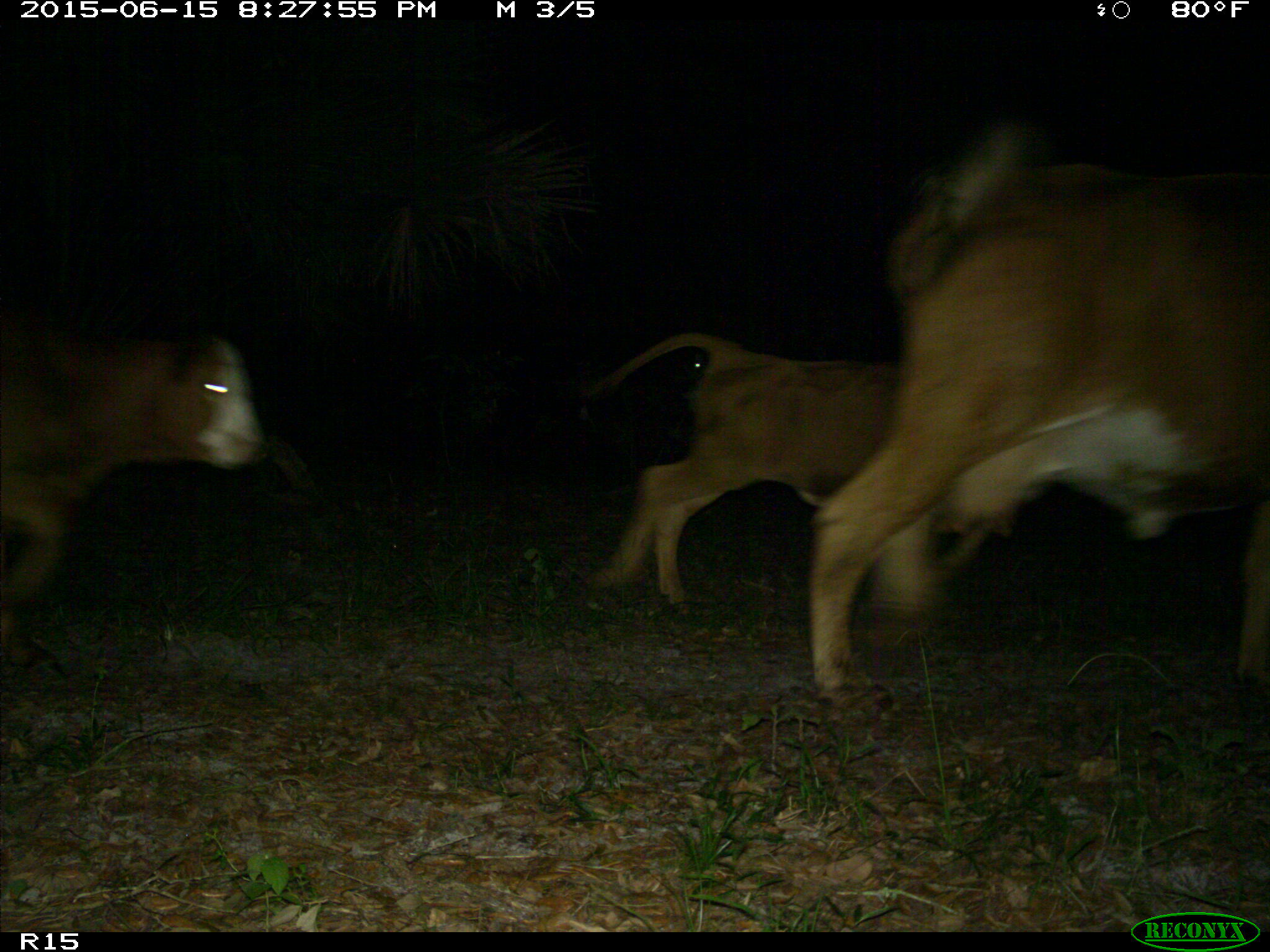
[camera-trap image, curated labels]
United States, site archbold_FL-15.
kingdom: Animalia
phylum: Chordata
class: Mammalia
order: Artiodactyla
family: Bovidae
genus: Bos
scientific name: Bos taurus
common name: domestic cow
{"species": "Bos taurus (domestic cow)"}